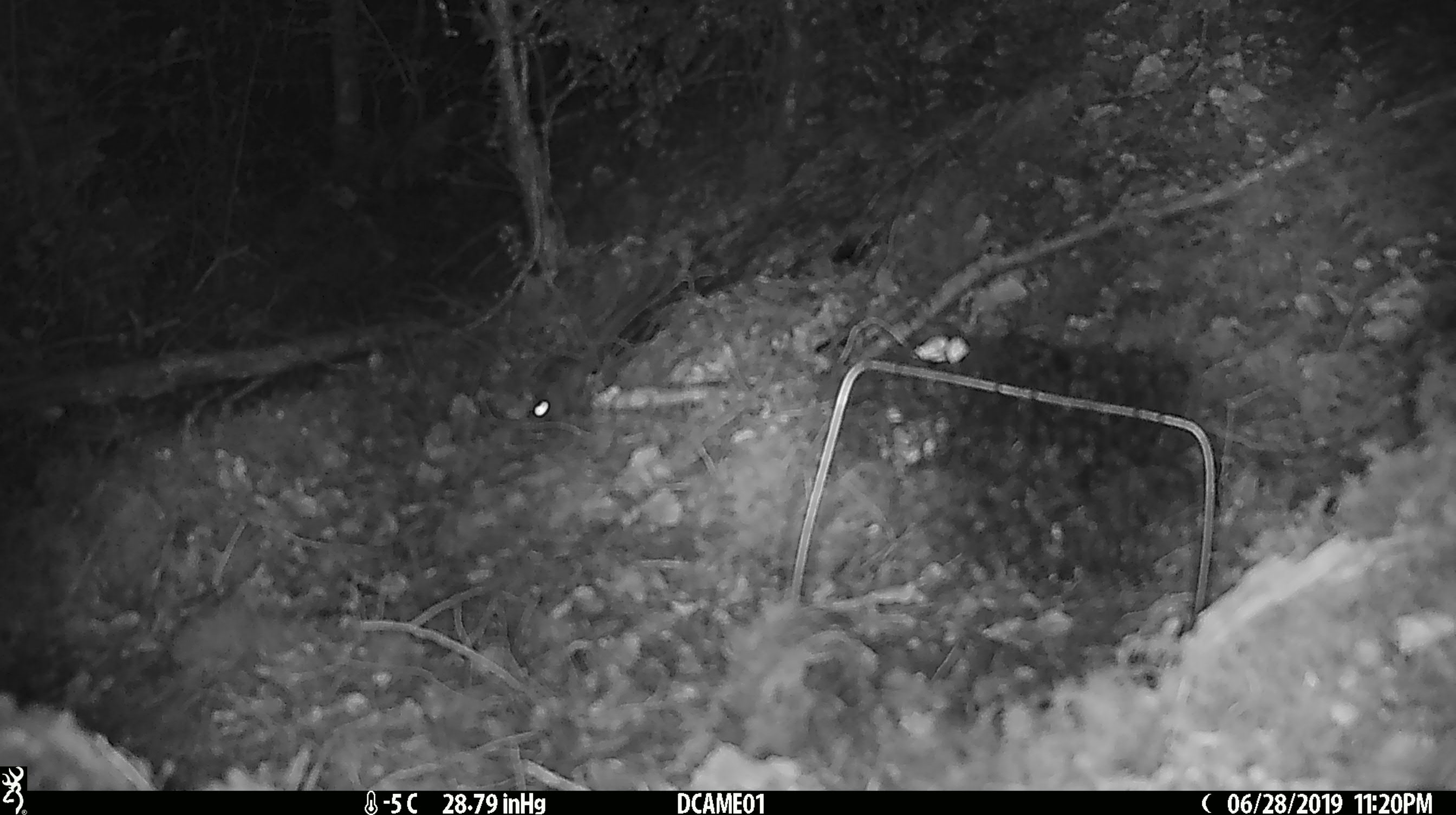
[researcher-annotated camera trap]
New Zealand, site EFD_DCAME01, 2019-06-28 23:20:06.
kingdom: Animalia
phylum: Chordata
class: Mammalia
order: Rodentia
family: Muridae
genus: Mus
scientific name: Mus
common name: mouse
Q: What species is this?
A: Mouse (Mus).